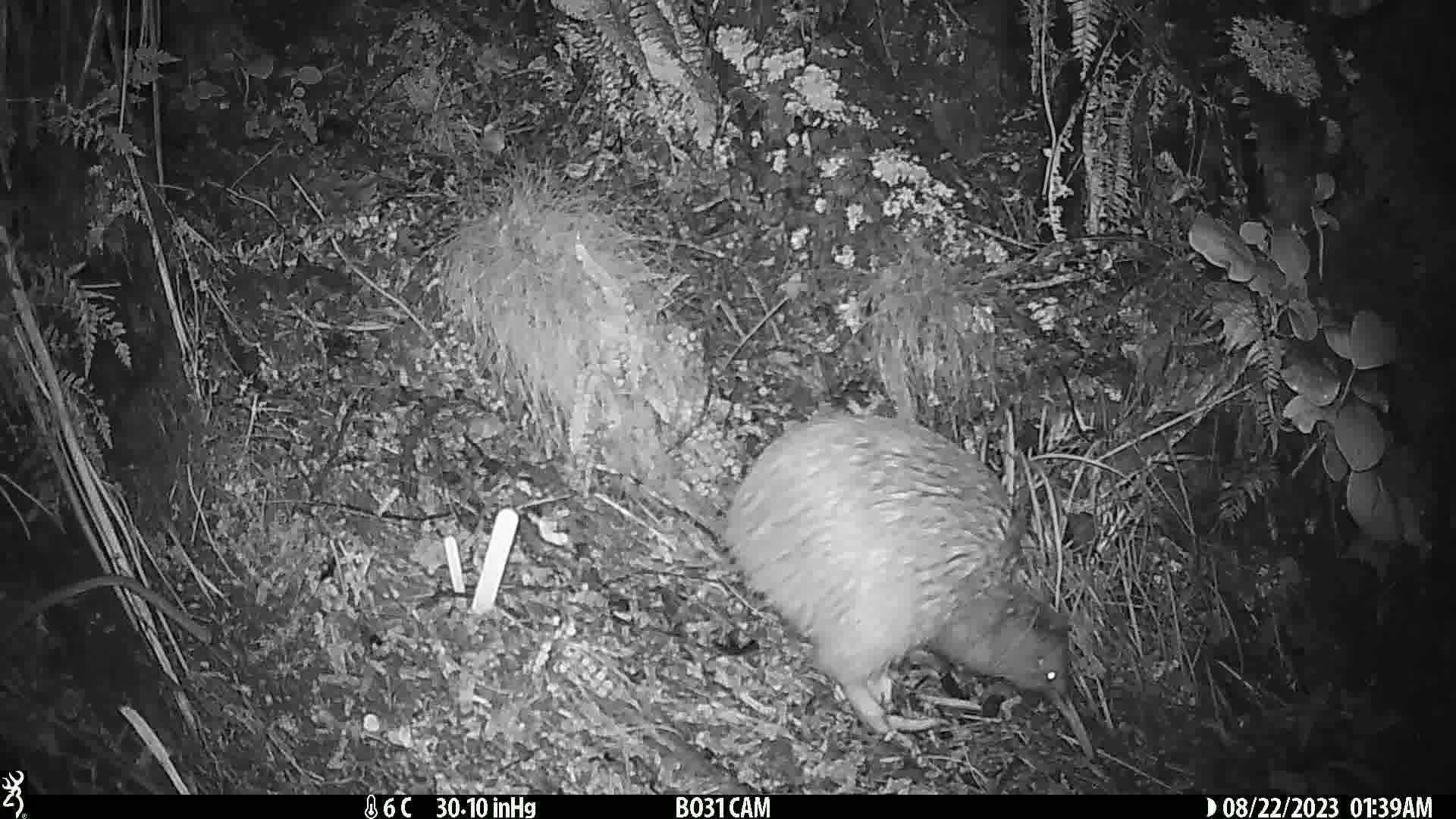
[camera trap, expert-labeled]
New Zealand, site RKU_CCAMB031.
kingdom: Animalia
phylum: Chordata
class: Aves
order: Apterygiformes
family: Apterygidae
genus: Apteryx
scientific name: Apteryx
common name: kiwi